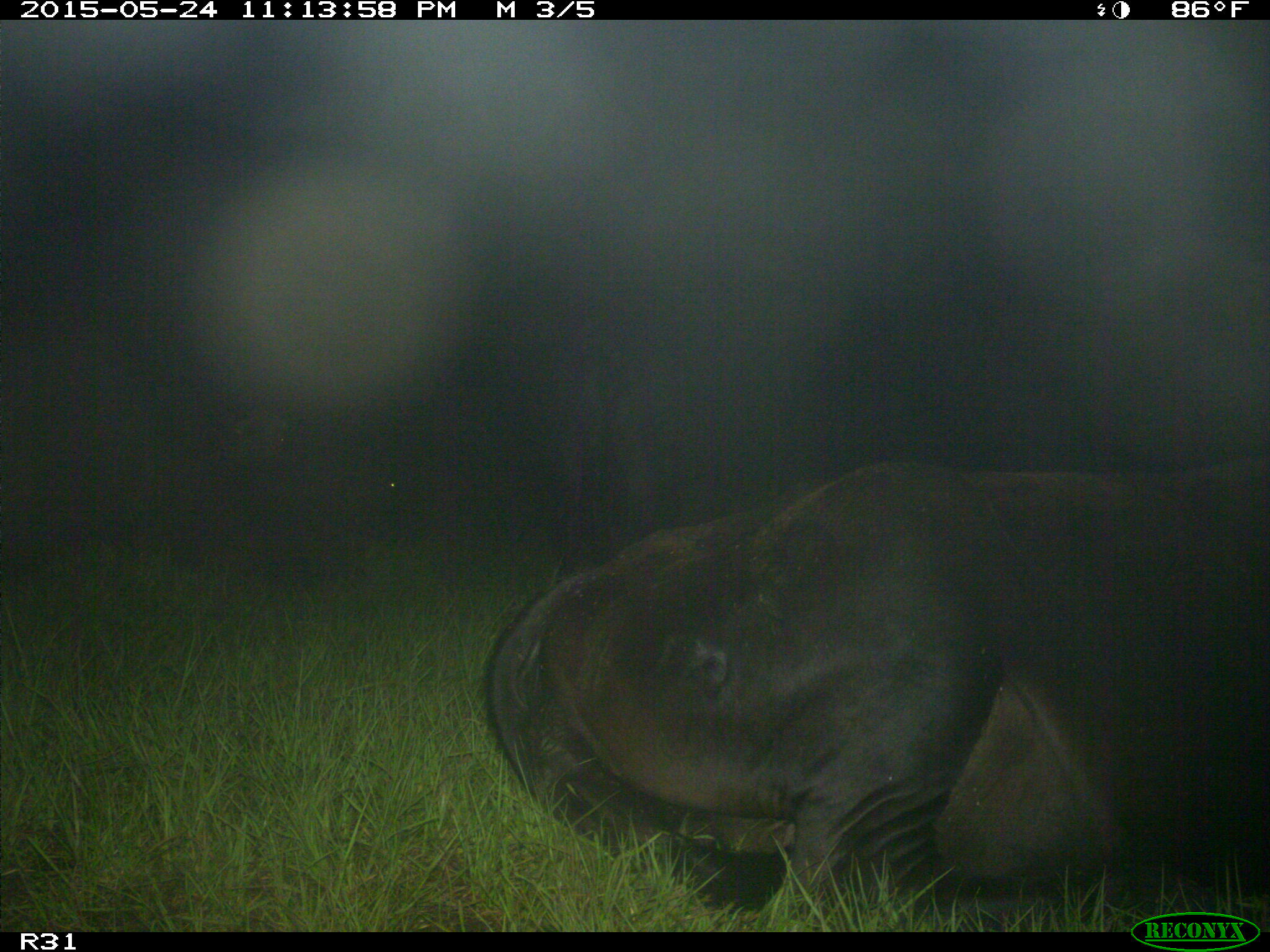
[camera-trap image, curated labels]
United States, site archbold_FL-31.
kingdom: Animalia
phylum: Chordata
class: Mammalia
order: Artiodactyla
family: Bovidae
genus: Bos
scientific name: Bos taurus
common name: domestic cow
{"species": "Bos taurus (domestic cow)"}